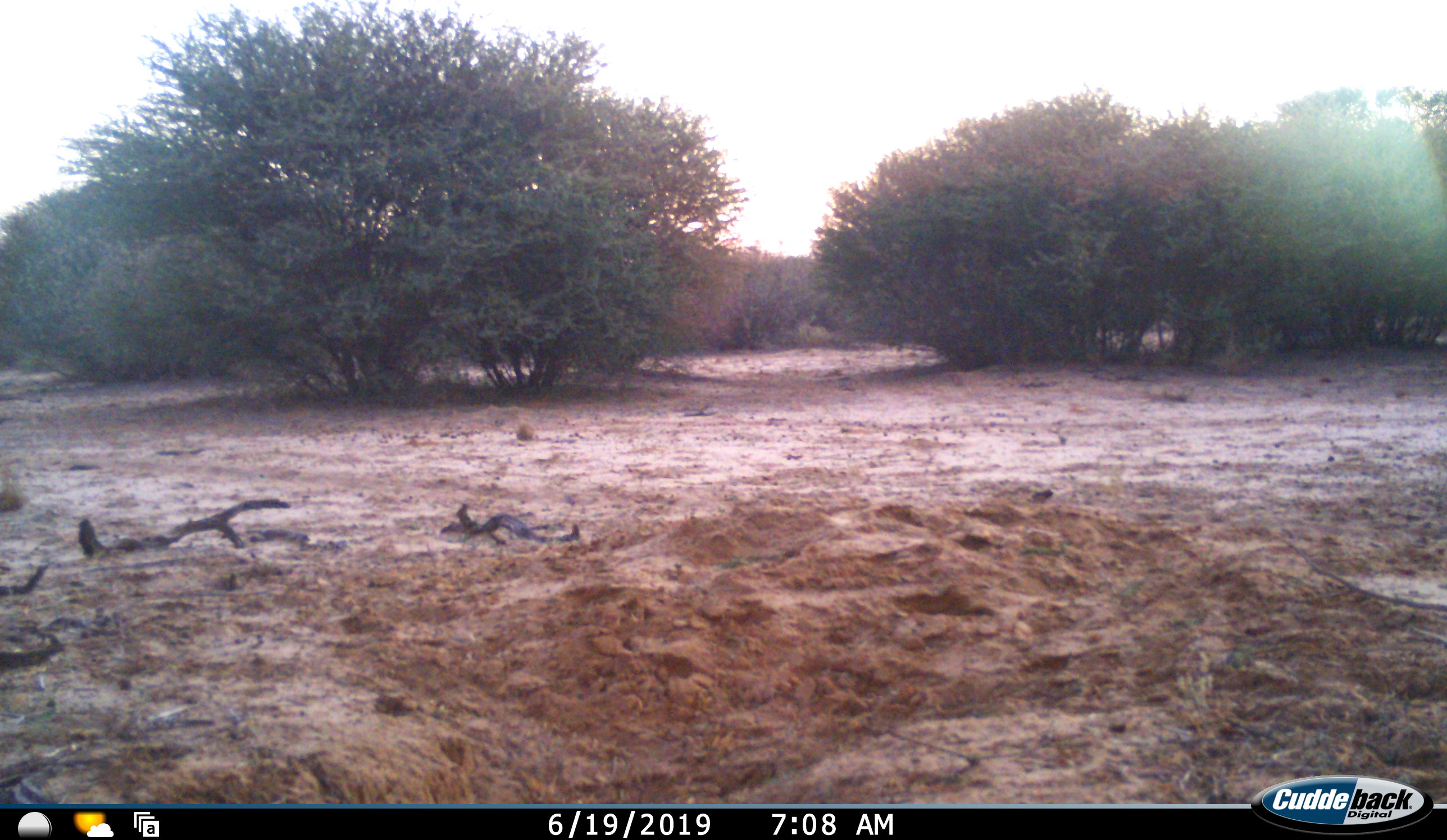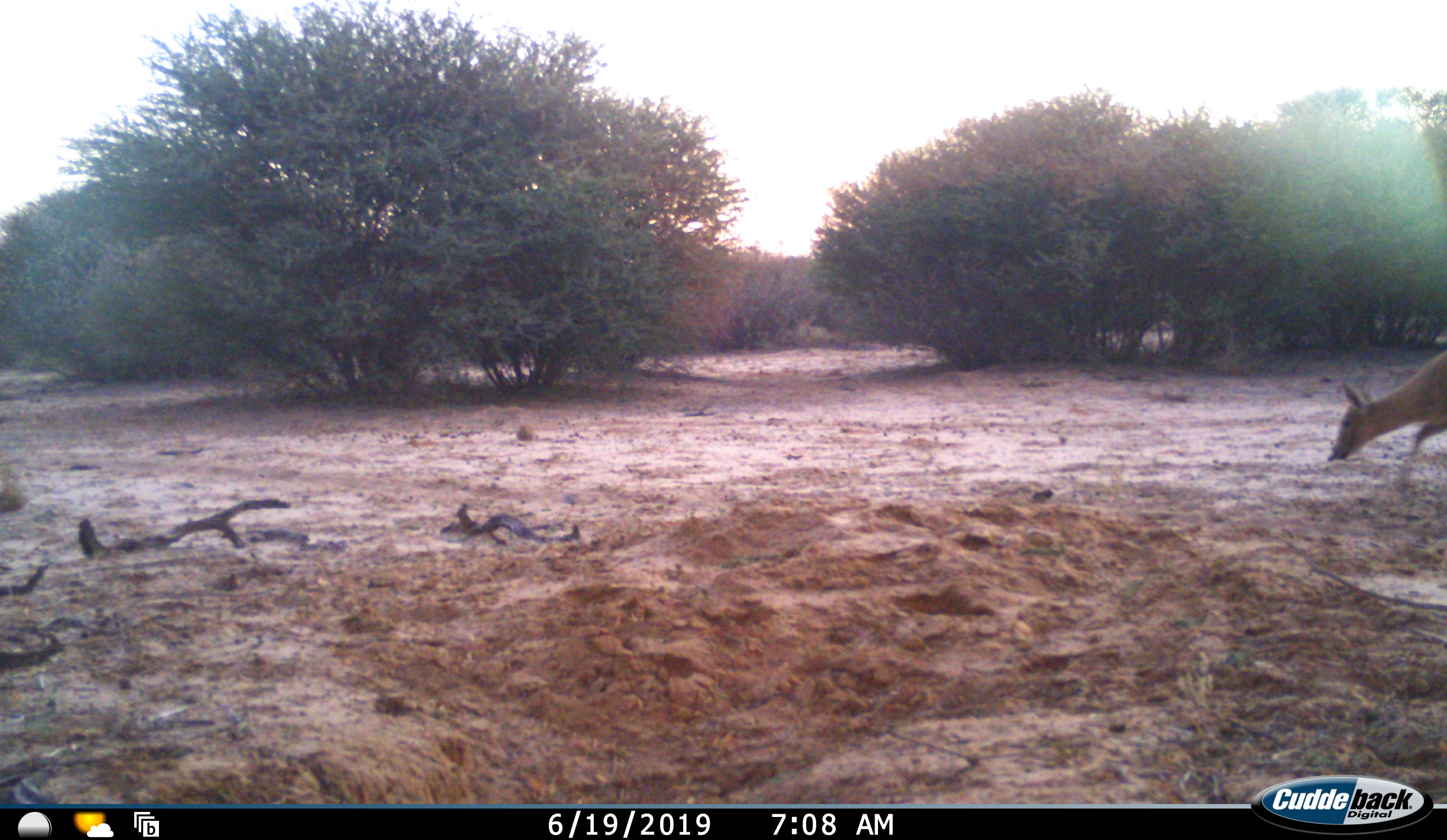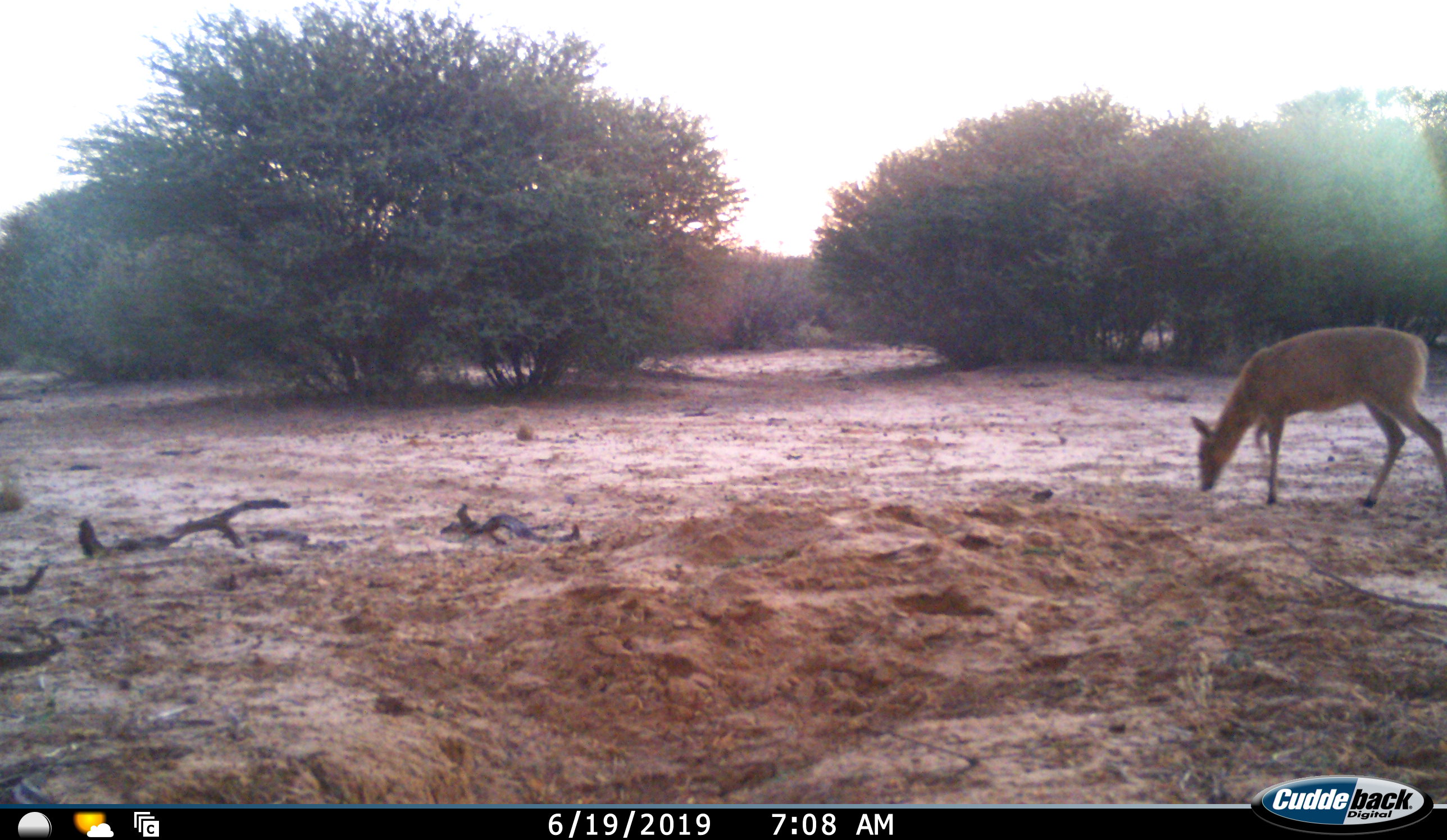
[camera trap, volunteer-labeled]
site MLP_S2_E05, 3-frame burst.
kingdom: Animalia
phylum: Chordata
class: Mammalia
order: Artiodactyla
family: Bovidae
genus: Sylvicapra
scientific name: Sylvicapra grimmia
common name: common duiker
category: duikercommongrey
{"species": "duikercommongrey (common duiker) (Sylvicapra grimmia)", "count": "1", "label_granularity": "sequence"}